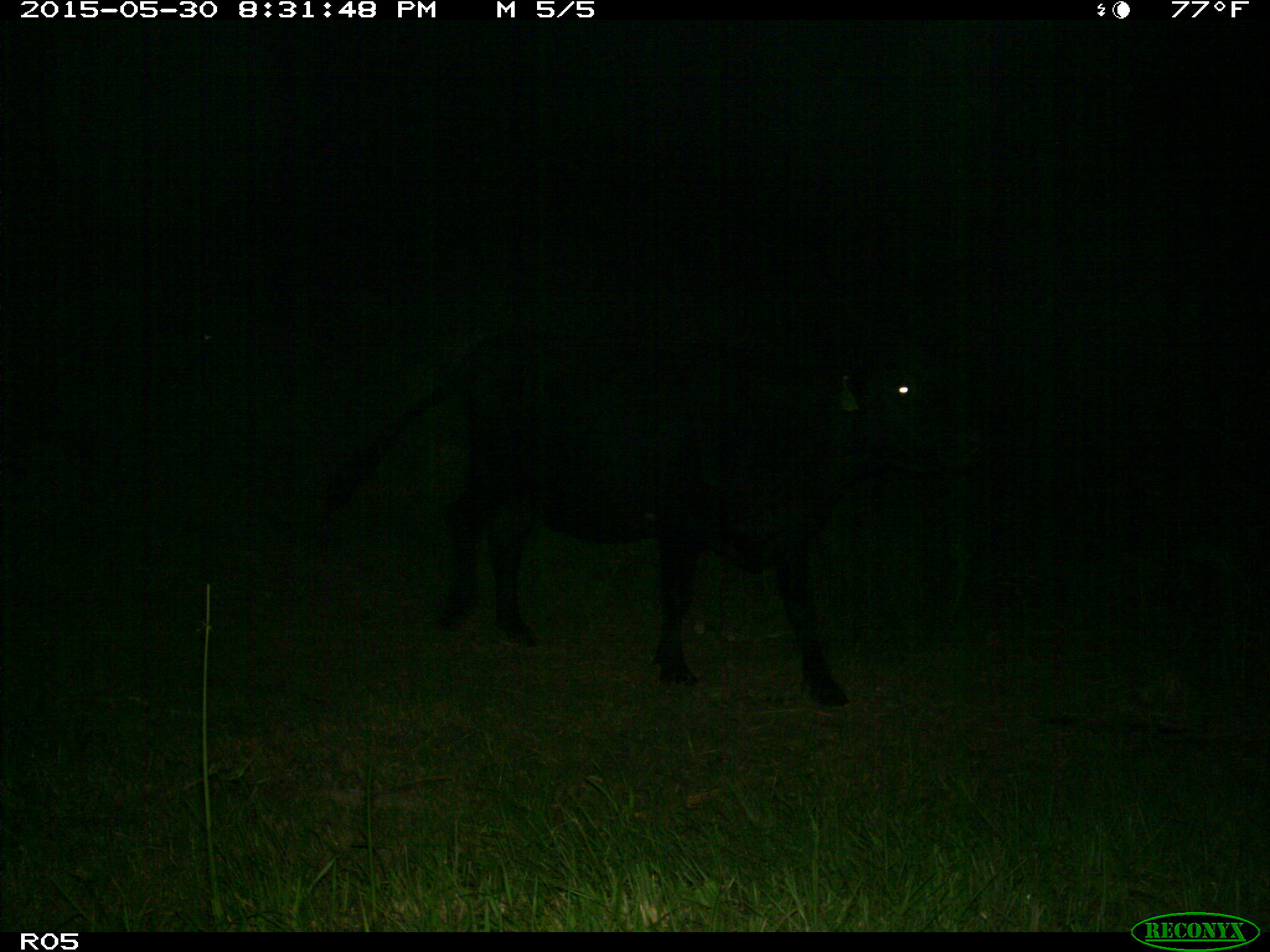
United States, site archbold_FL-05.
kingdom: Animalia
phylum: Chordata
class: Mammalia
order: Artiodactyla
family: Bovidae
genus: Bos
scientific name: Bos taurus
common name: domestic cow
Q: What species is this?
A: Bos taurus (domestic cow).